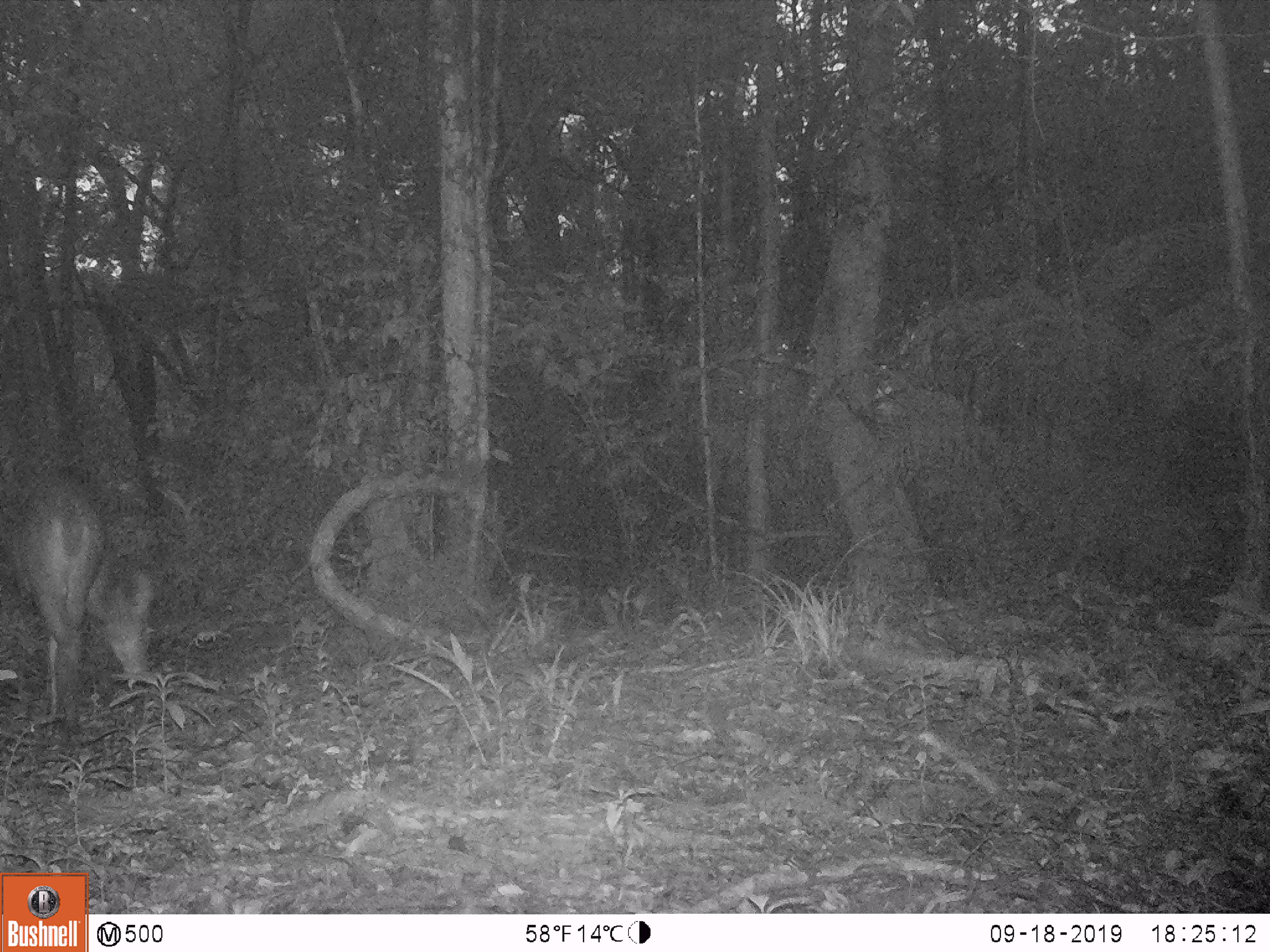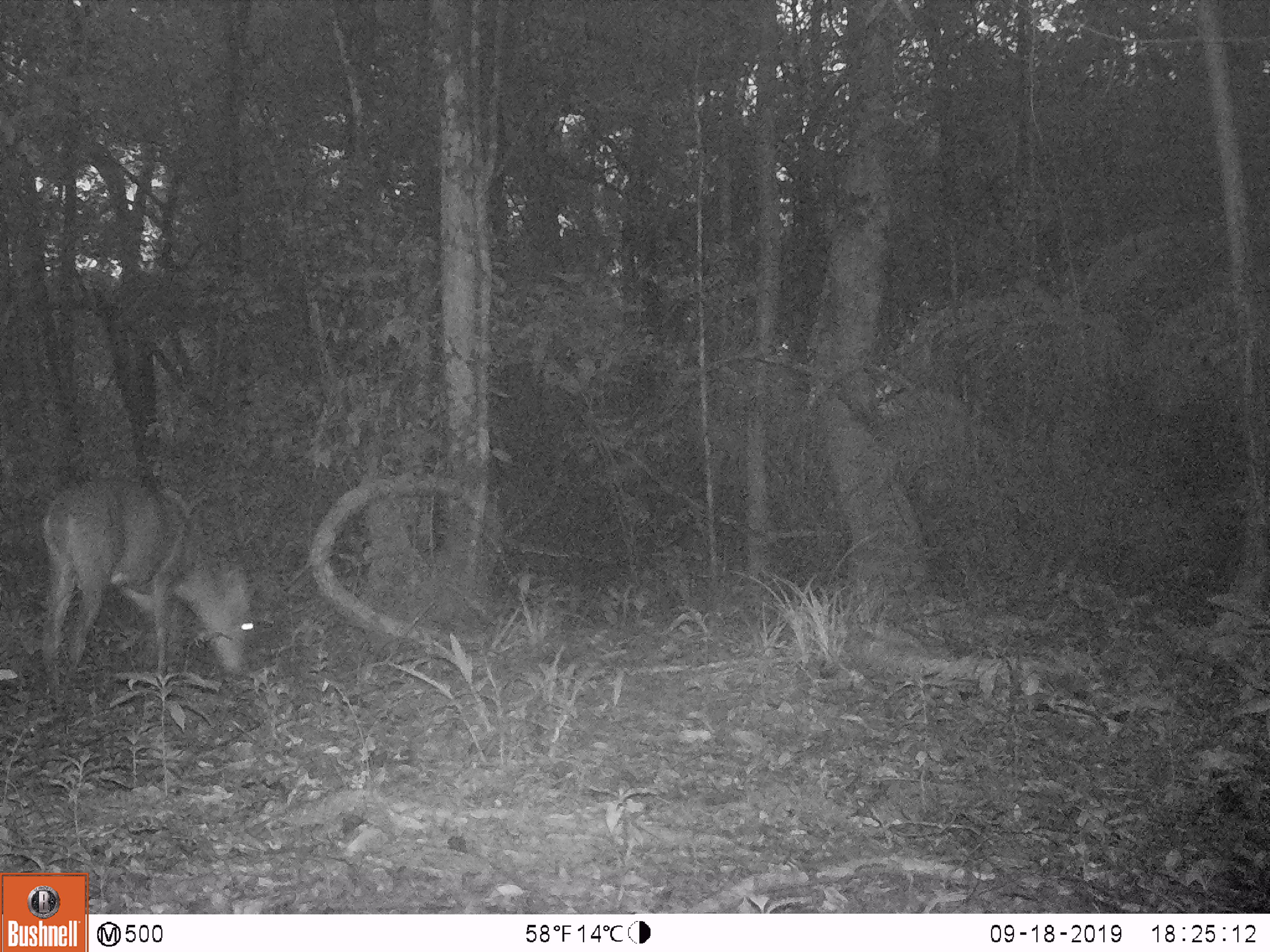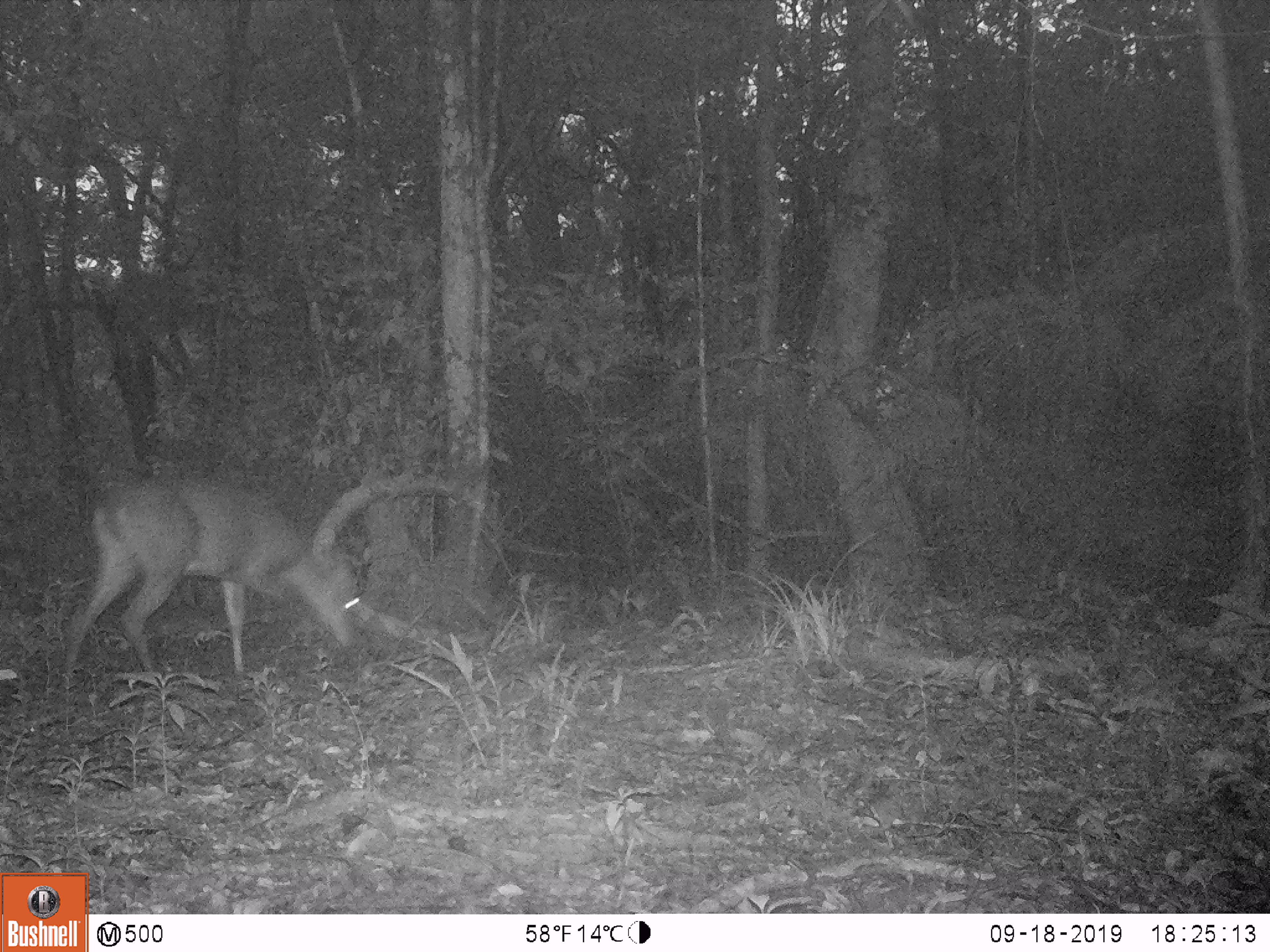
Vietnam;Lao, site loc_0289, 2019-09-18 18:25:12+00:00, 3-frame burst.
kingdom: Animalia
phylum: Chordata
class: Mammalia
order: Artiodactyla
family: Cervidae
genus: Muntiacus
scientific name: Muntiacus vuquangensis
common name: large-antlered muntjac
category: large antlered muntjac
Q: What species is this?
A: Large antlered muntjac (large-antlered muntjac) (Muntiacus vuquangensis).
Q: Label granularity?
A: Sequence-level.